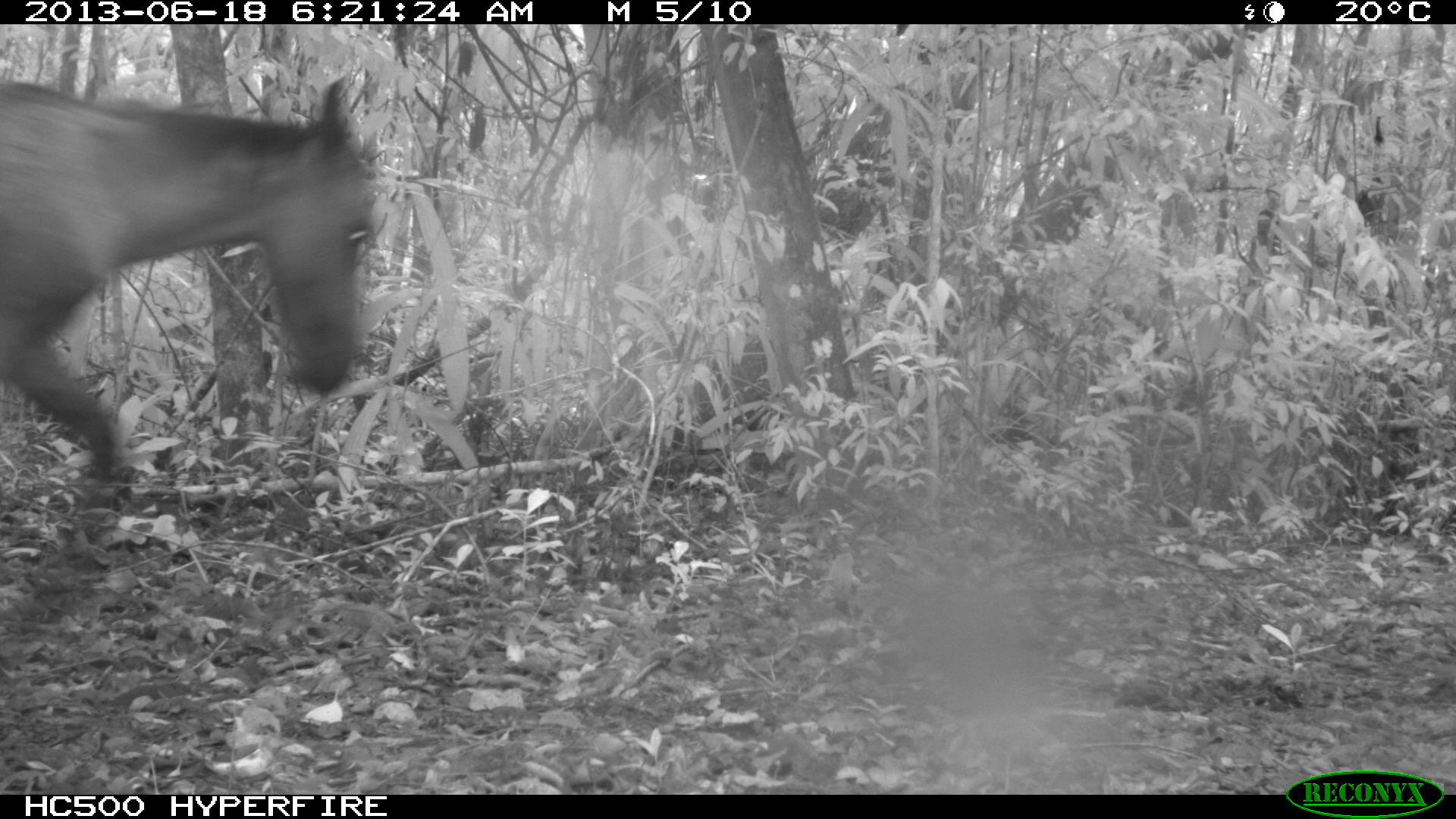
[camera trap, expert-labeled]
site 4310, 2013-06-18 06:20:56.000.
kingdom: Animalia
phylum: Chordata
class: Mammalia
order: Perissodactyla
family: Equidae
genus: Equus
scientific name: Equus ferus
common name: wild horse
Equus ferus (wild horse), count 3.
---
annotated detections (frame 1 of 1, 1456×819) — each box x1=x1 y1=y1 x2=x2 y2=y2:
equus ferus: x1=0 y1=74 x2=378 y2=628